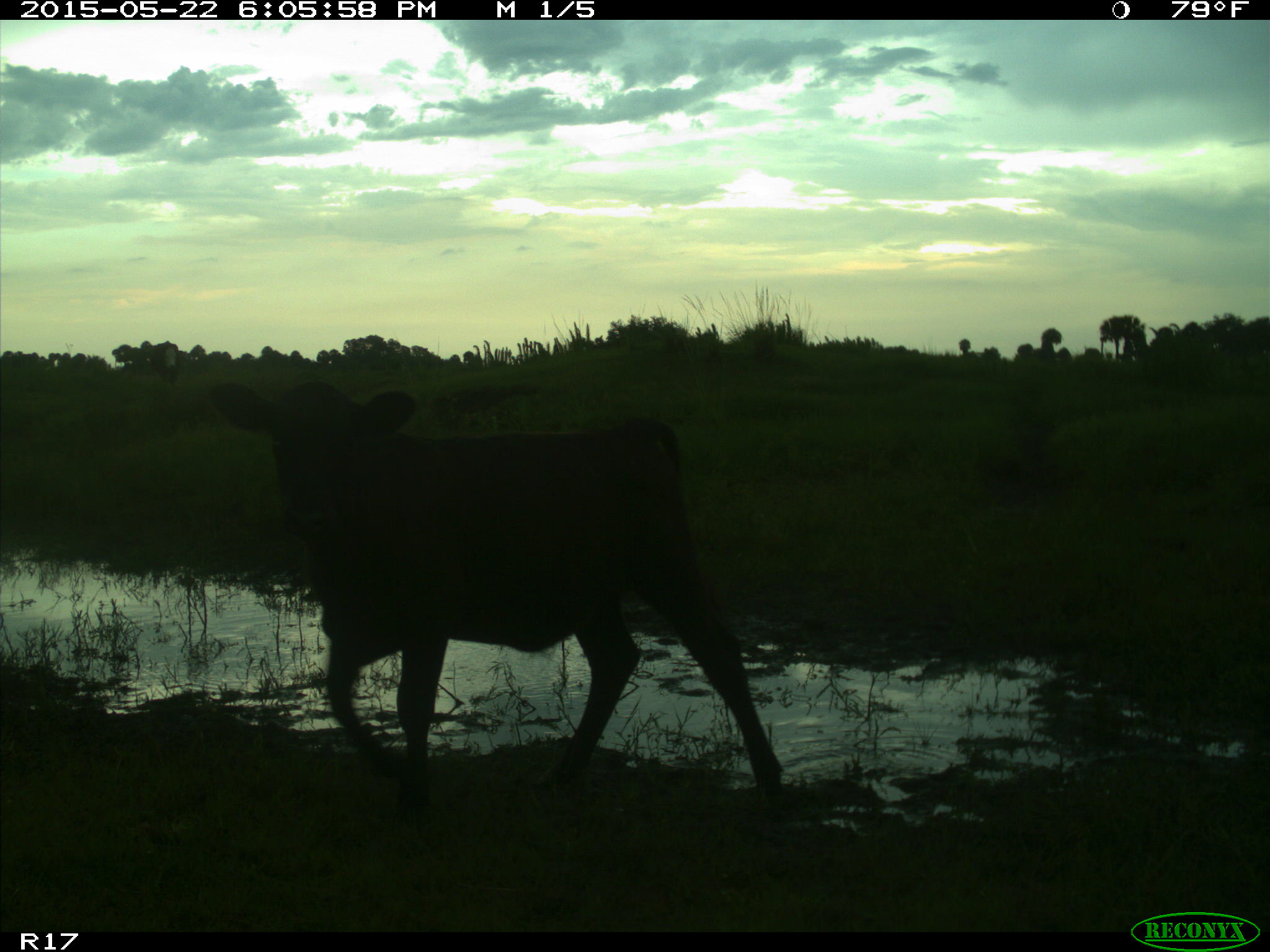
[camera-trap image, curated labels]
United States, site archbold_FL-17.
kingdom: Animalia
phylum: Chordata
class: Mammalia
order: Artiodactyla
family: Bovidae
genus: Bos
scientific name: Bos taurus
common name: domestic cow